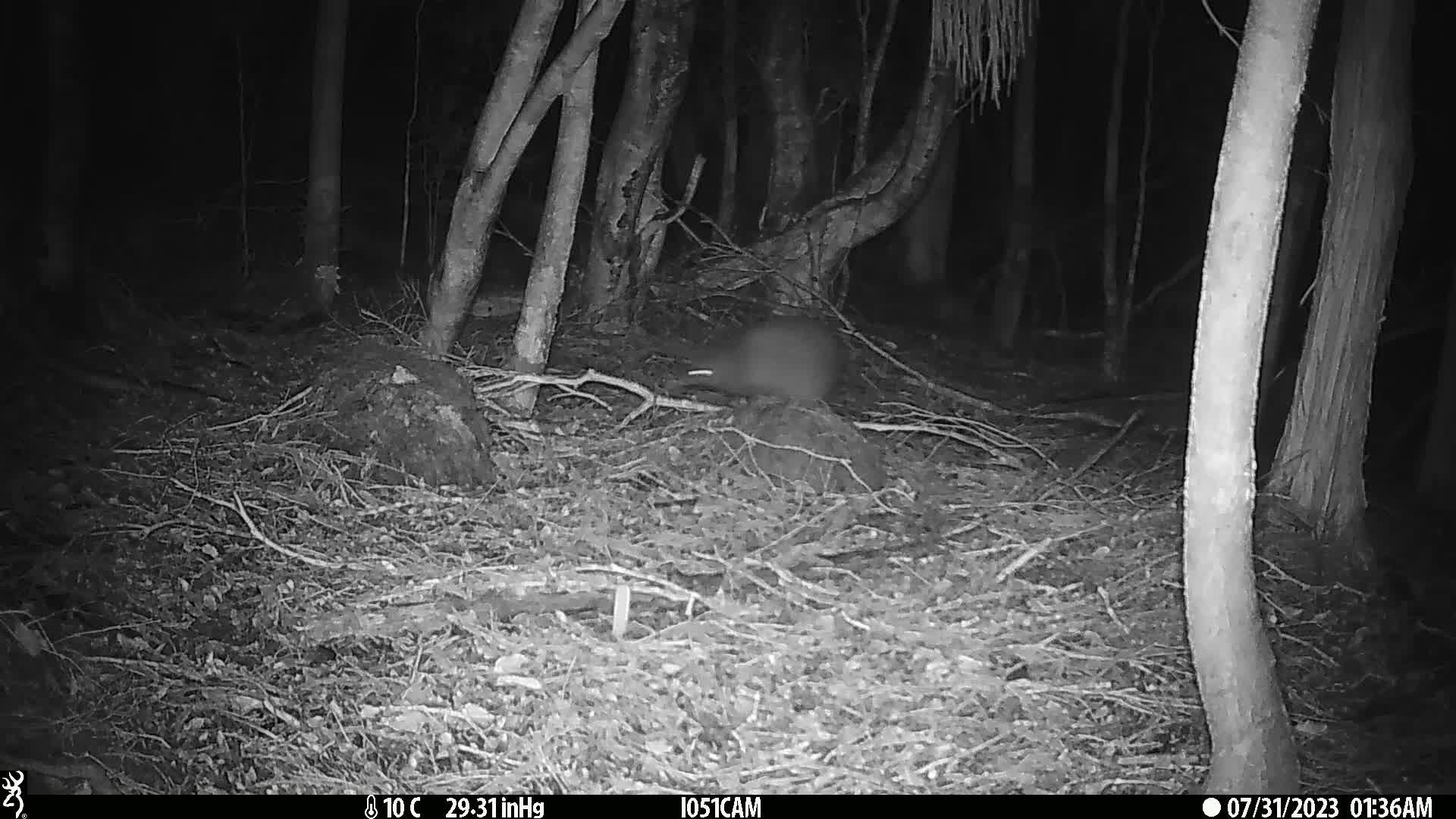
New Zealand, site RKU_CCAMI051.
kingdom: Animalia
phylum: Chordata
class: Aves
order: Apterygiformes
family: Apterygidae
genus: Apteryx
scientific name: Apteryx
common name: kiwi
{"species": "kiwi (Apteryx)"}